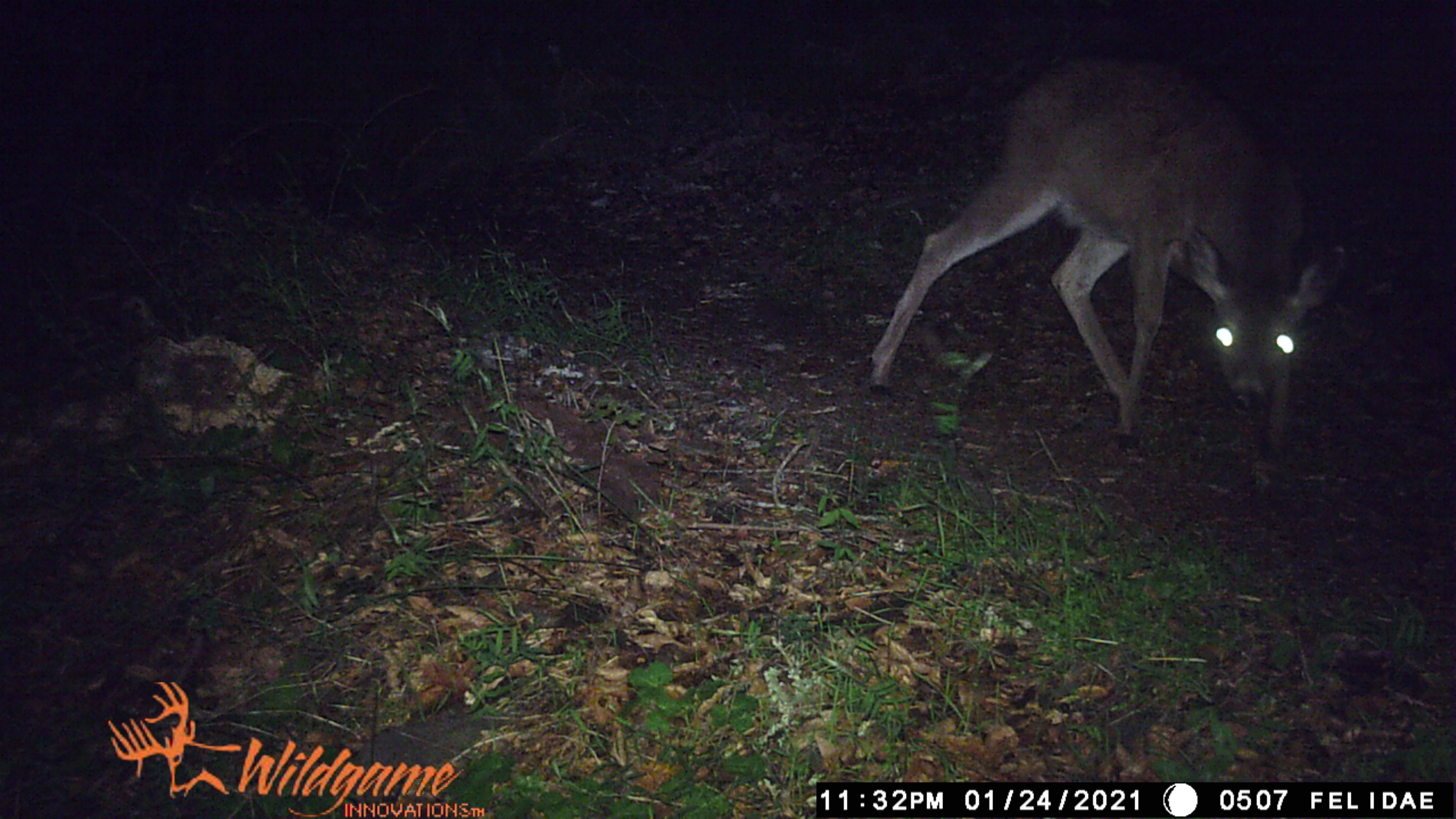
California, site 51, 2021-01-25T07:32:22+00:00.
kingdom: Animalia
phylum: Chordata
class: Mammalia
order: Artiodactyla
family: Cervidae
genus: Odocoileus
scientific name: Odocoileus hemionus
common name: mule deer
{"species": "mule deer (Odocoileus hemionus)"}